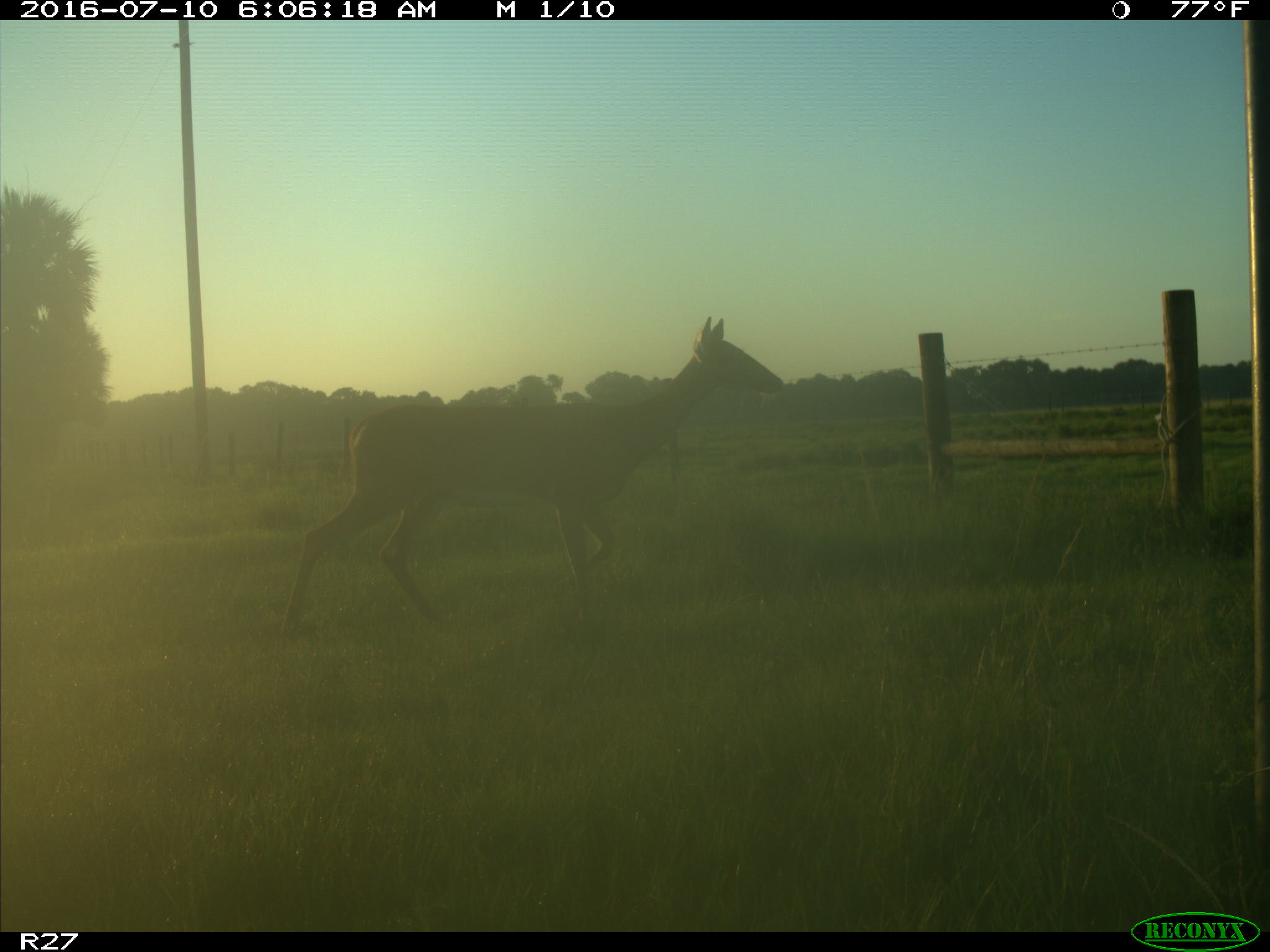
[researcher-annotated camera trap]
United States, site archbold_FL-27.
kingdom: Animalia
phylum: Chordata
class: Mammalia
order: Artiodactyla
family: Cervidae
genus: Odocoileus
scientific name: Odocoileus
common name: deer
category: unidentified deer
Unidentified deer (deer) (Odocoileus).